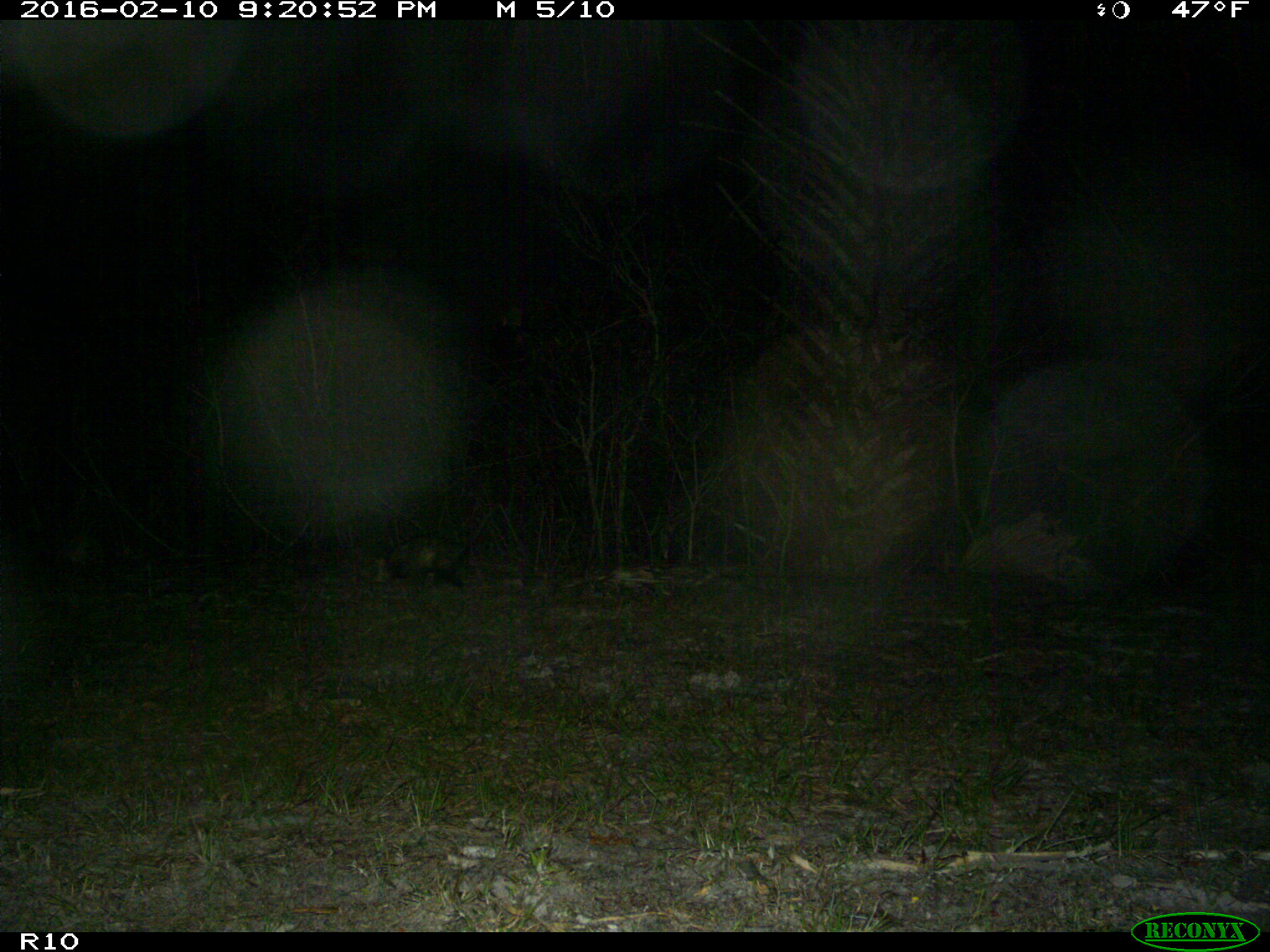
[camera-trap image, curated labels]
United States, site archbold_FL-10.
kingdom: Animalia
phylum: Chordata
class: Mammalia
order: Didelphimorphia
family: Didelphidae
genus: Didelphis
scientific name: Didelphis virginiana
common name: virginia opossum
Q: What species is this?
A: Didelphis virginiana (virginia opossum).